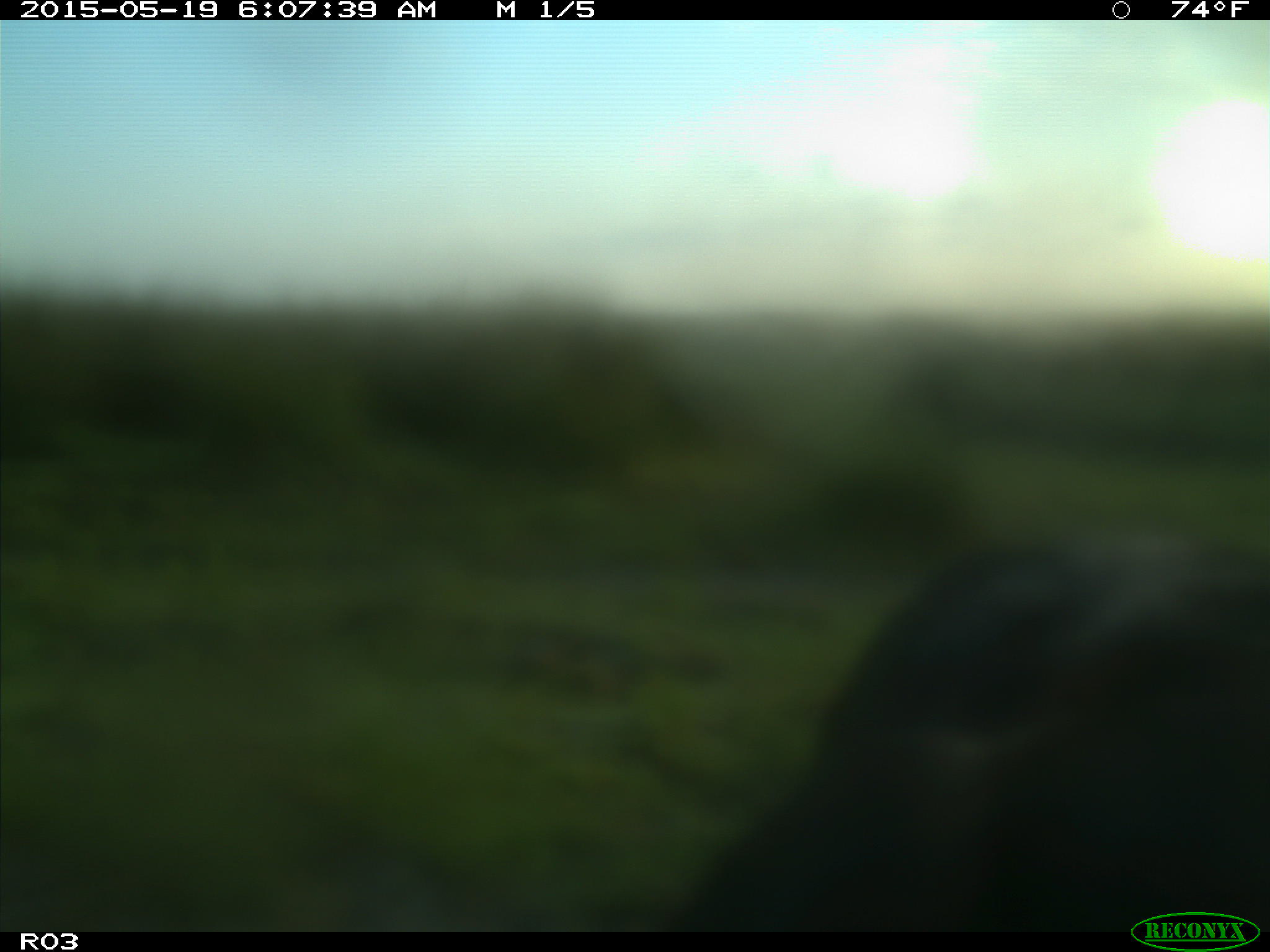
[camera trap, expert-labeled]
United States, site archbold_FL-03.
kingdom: Animalia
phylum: Chordata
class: Mammalia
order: Artiodactyla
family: Bovidae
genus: Bos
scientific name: Bos taurus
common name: domestic cow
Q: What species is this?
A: Bos taurus (domestic cow).